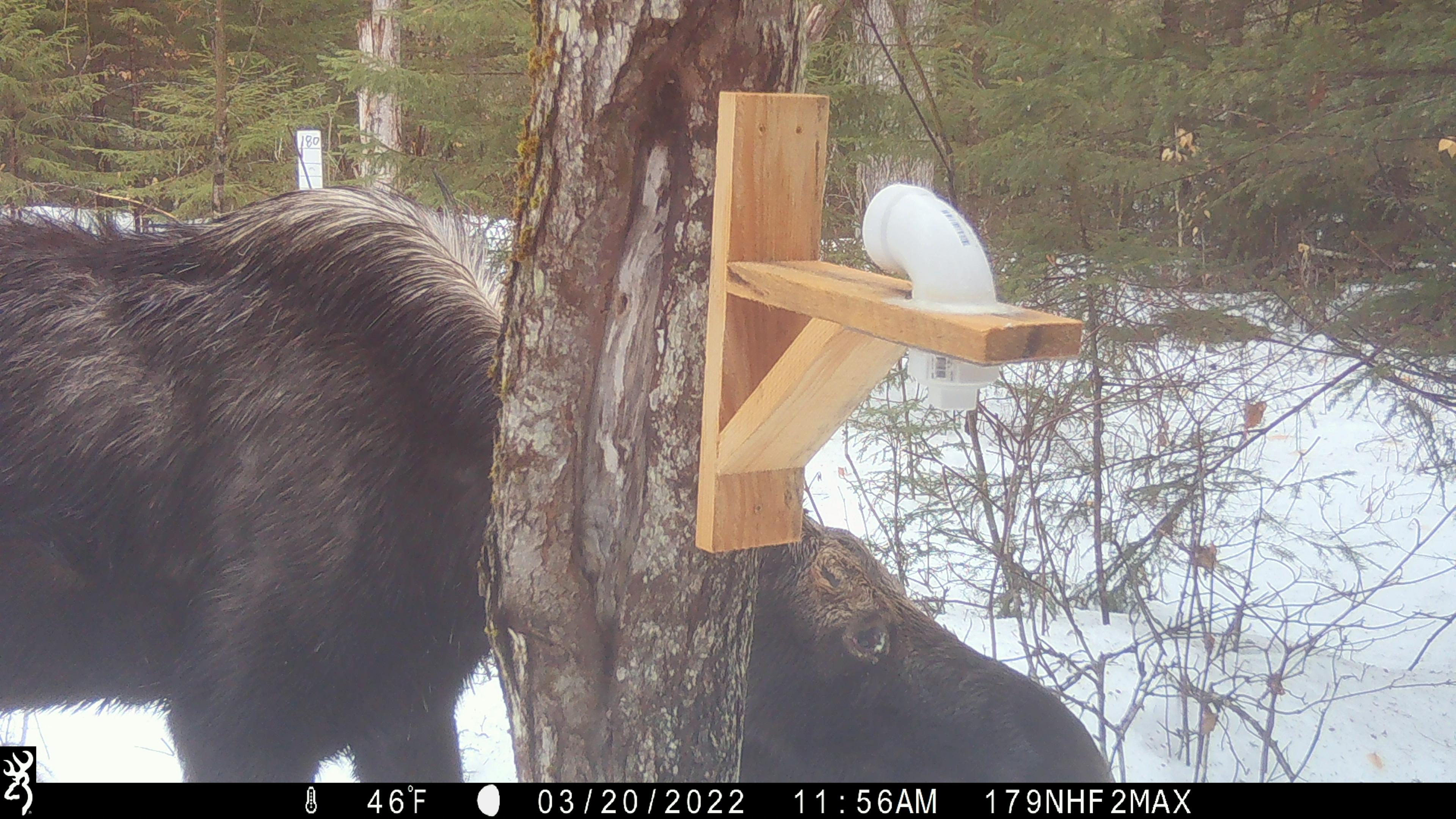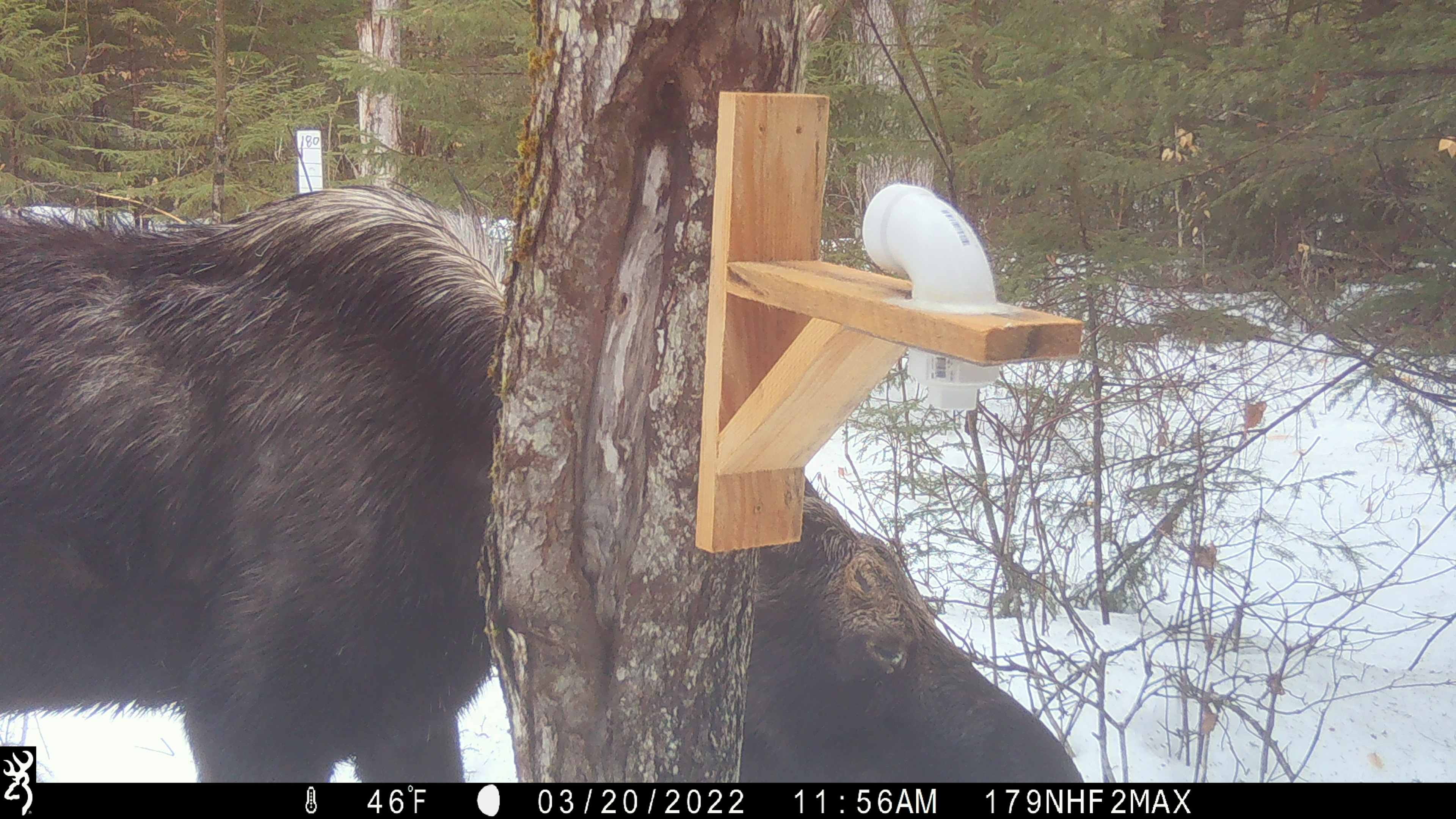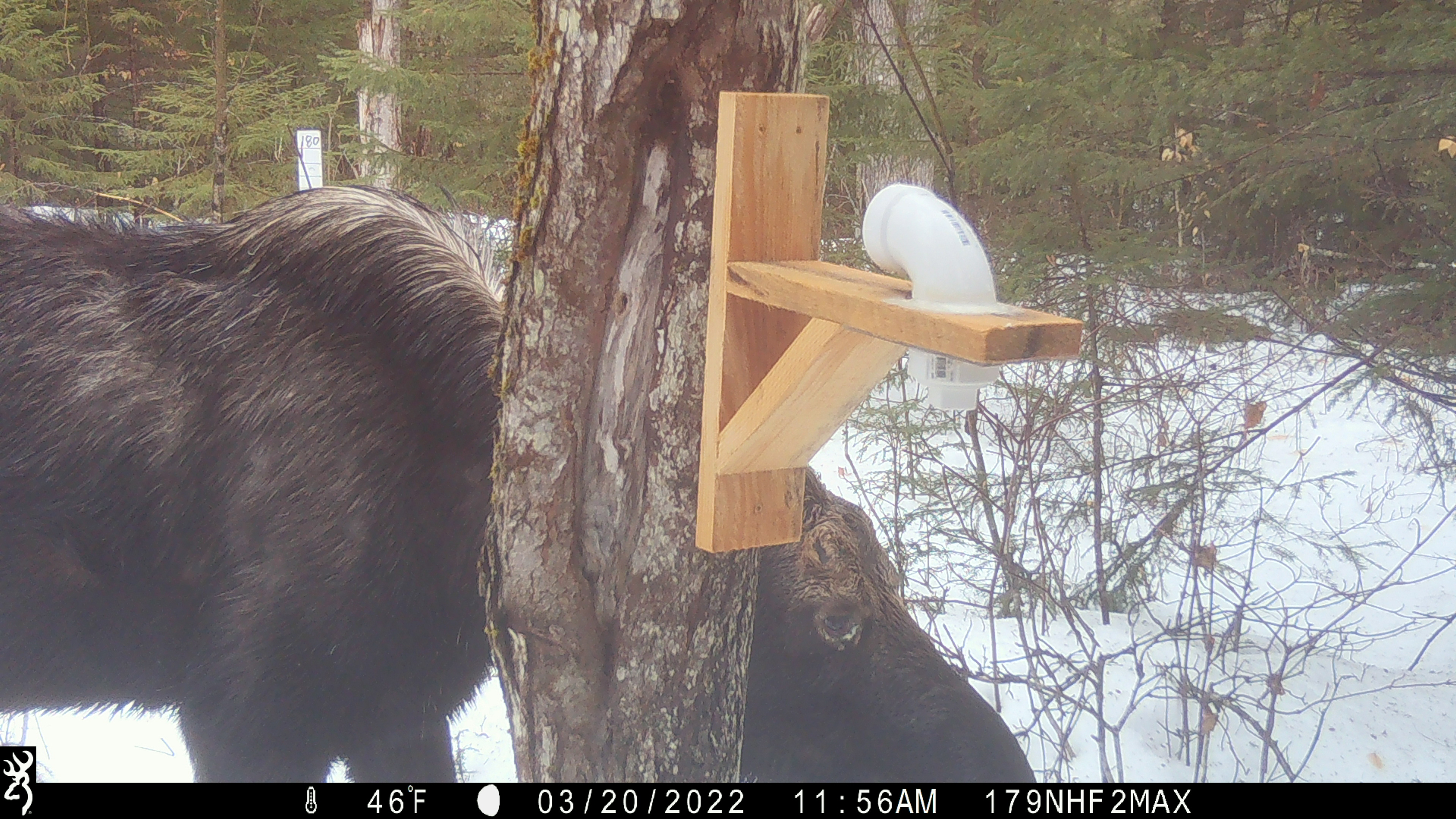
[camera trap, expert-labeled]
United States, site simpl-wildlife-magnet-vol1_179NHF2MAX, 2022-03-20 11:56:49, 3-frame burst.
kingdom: Animalia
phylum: Chordata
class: Mammalia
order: Artiodactyla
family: Cervidae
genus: Alces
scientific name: Alces alces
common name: moose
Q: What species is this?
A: Moose (Alces alces).